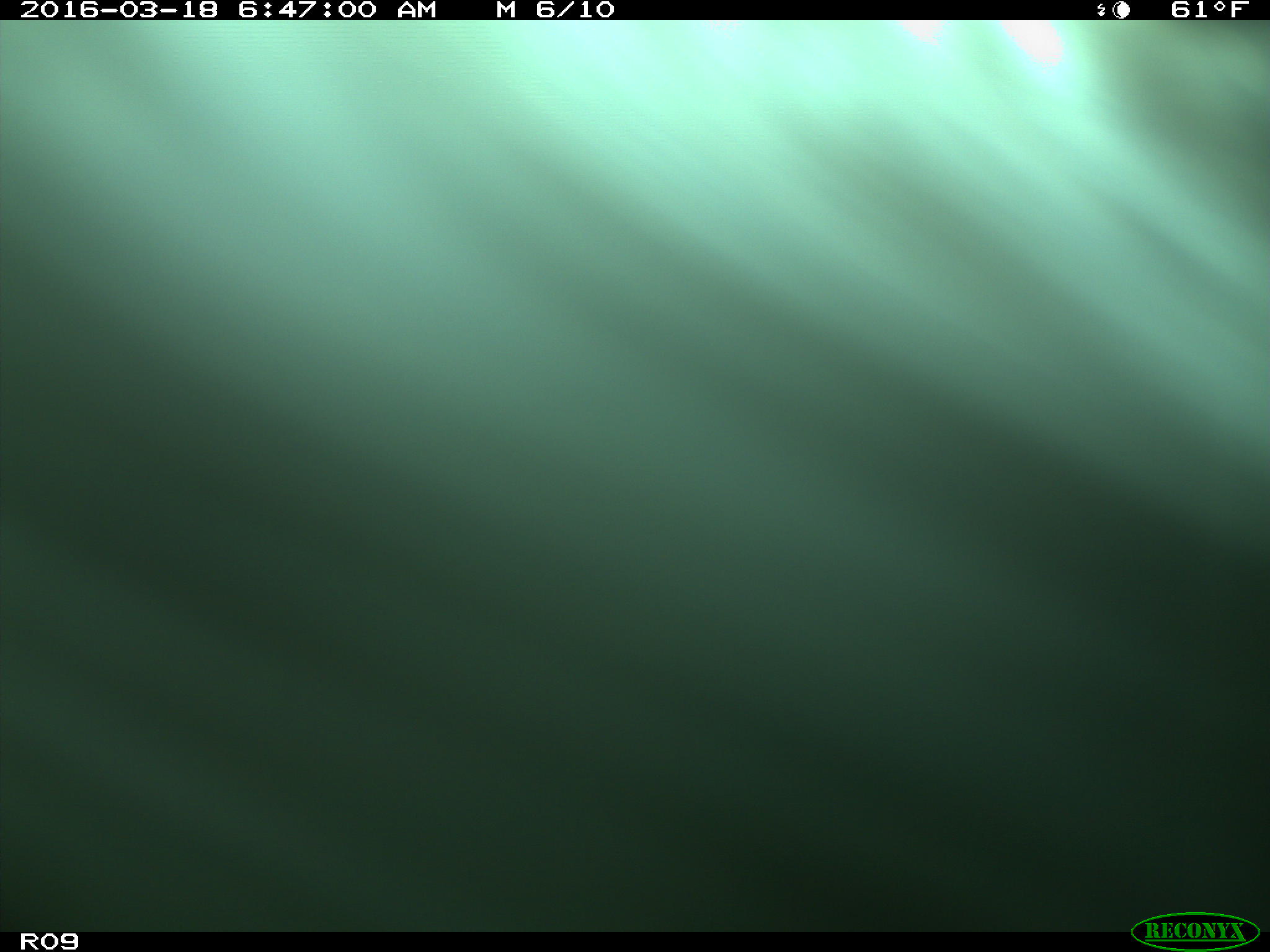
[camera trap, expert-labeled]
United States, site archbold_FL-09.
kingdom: Animalia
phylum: Chordata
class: Mammalia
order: Artiodactyla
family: Bovidae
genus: Bos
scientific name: Bos taurus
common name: domestic cow